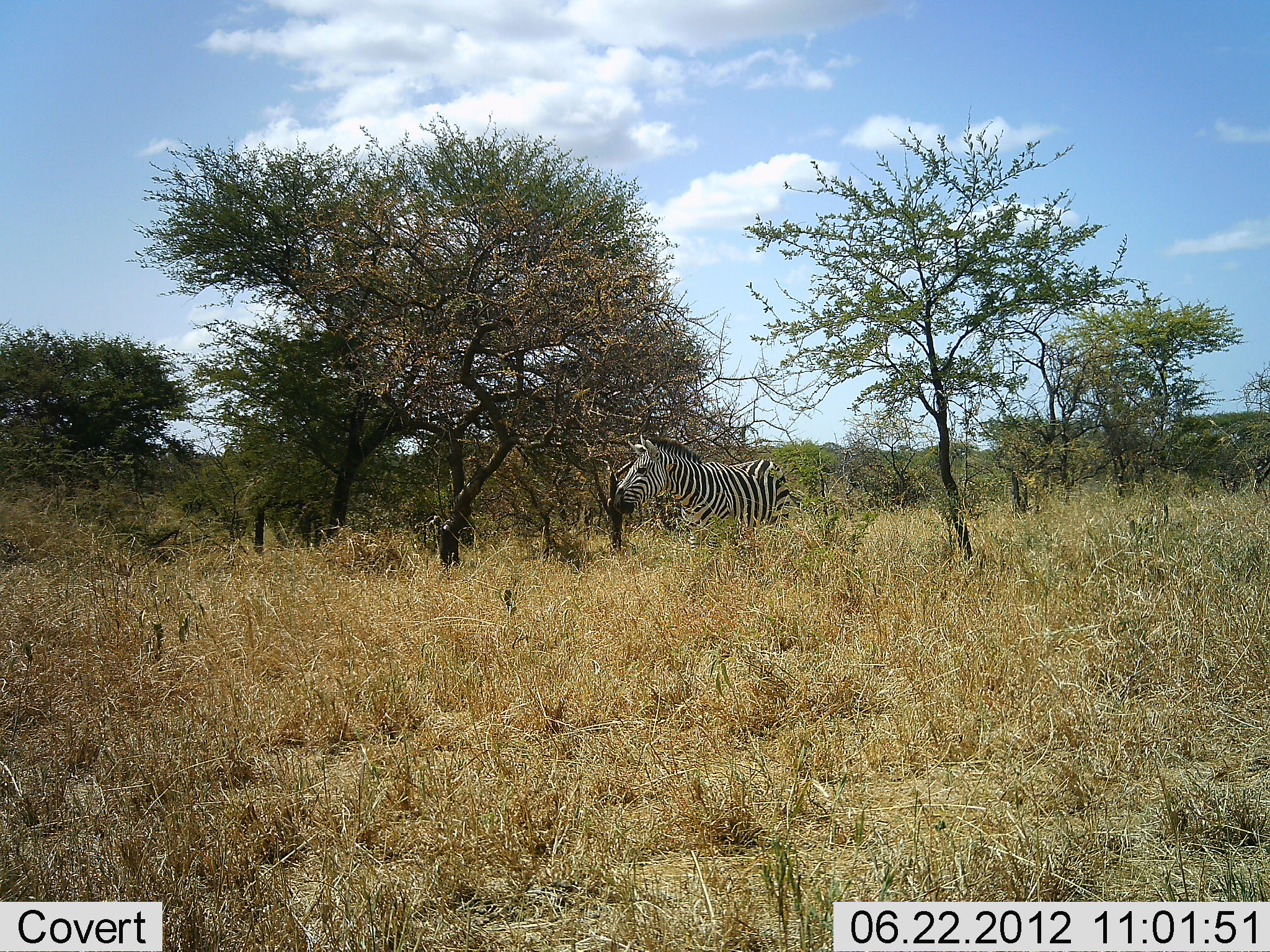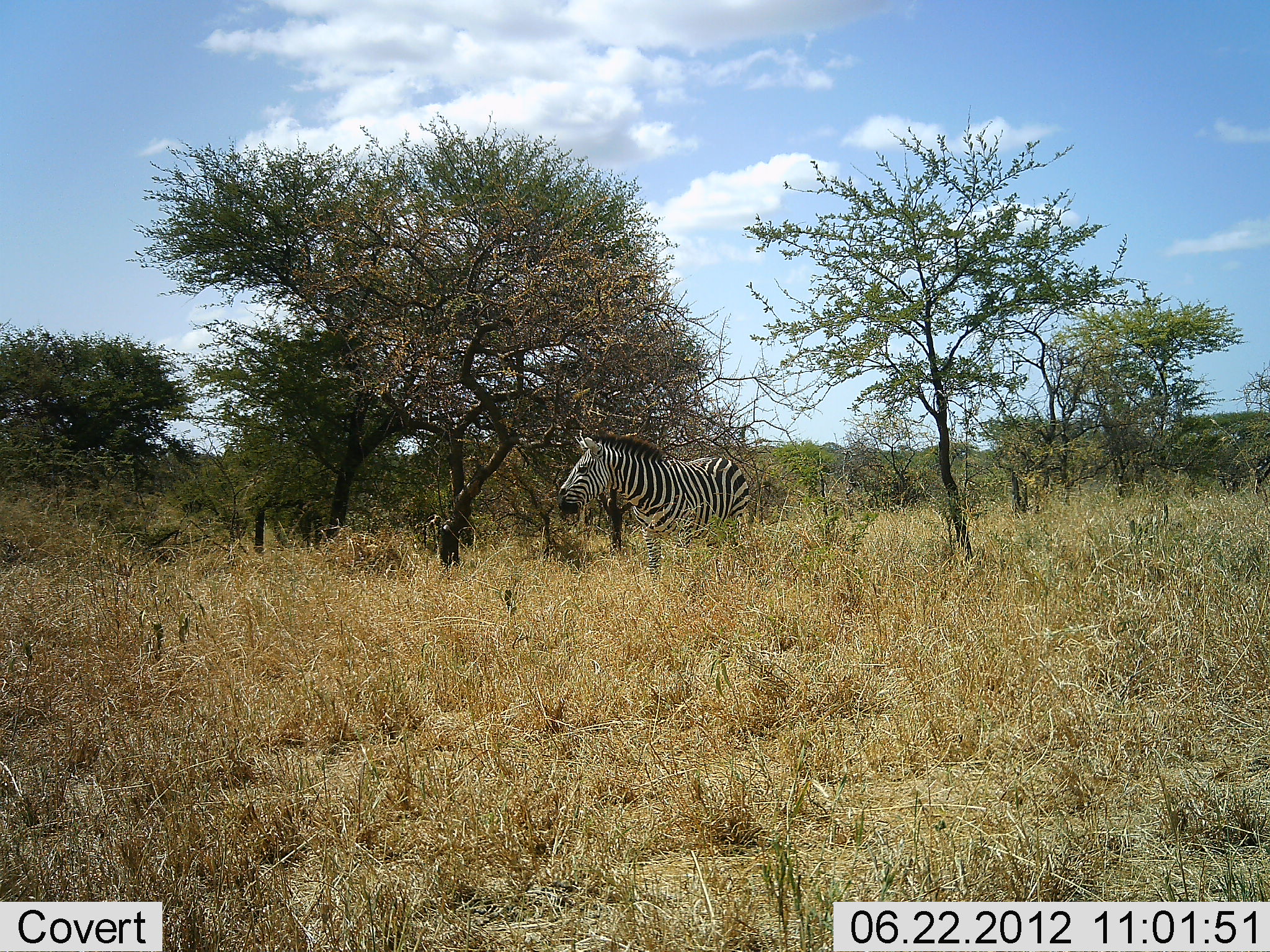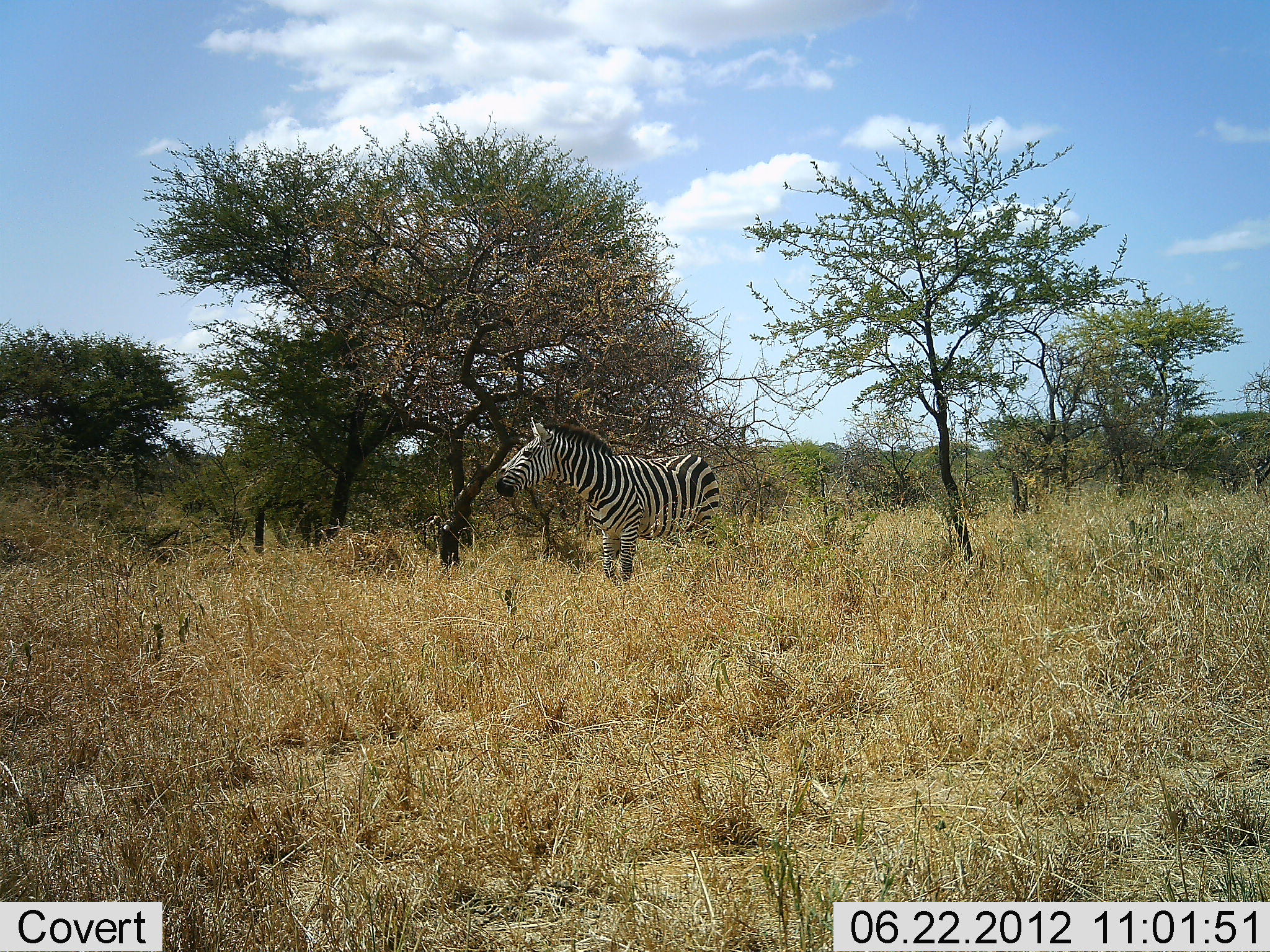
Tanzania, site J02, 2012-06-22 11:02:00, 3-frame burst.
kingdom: Animalia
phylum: Chordata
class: Mammalia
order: Perissodactyla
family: Equidae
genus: Equus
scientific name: Equus quagga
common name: plains zebra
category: zebra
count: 1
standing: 10%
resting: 0%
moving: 90%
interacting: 0%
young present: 0%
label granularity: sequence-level